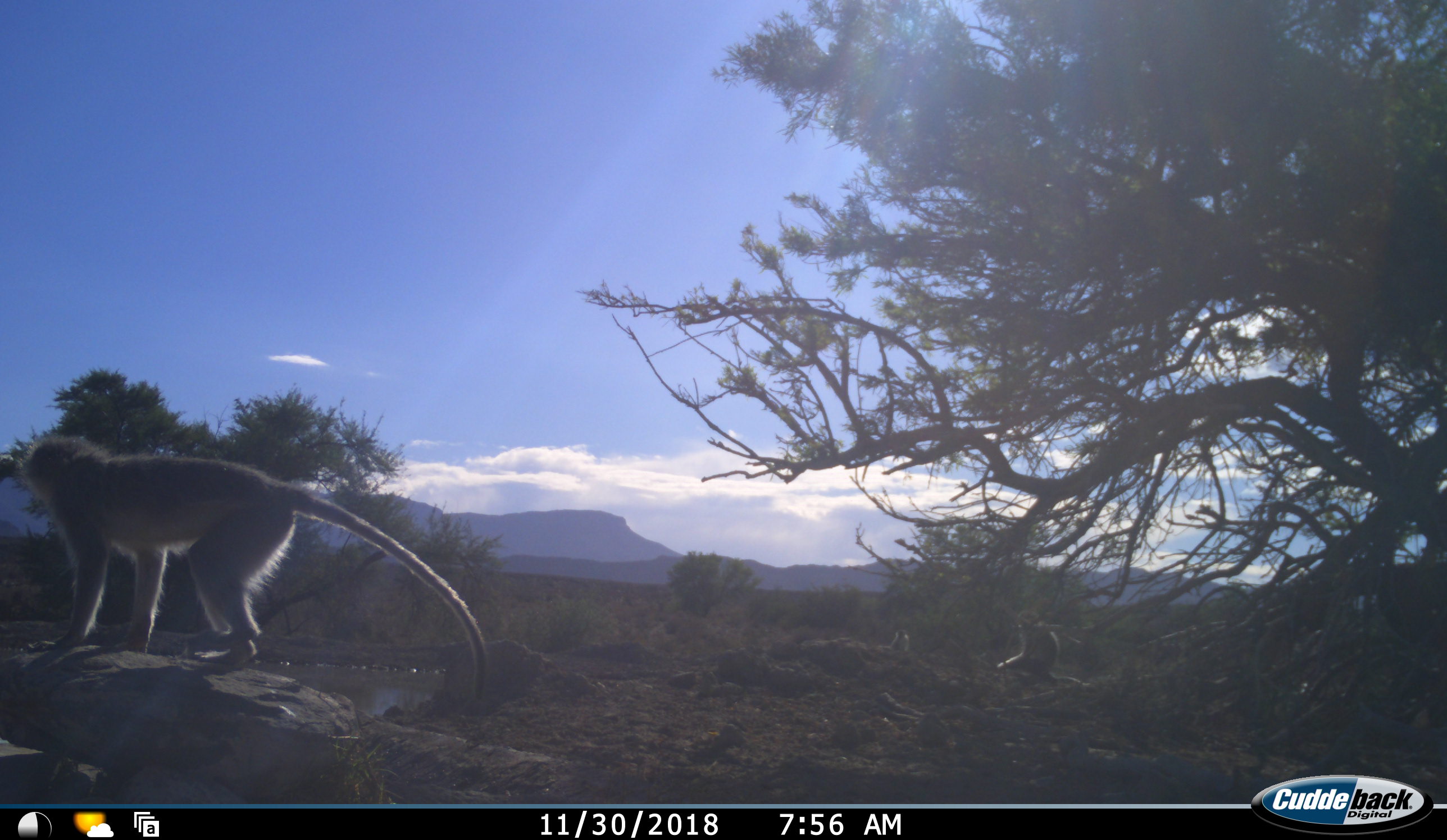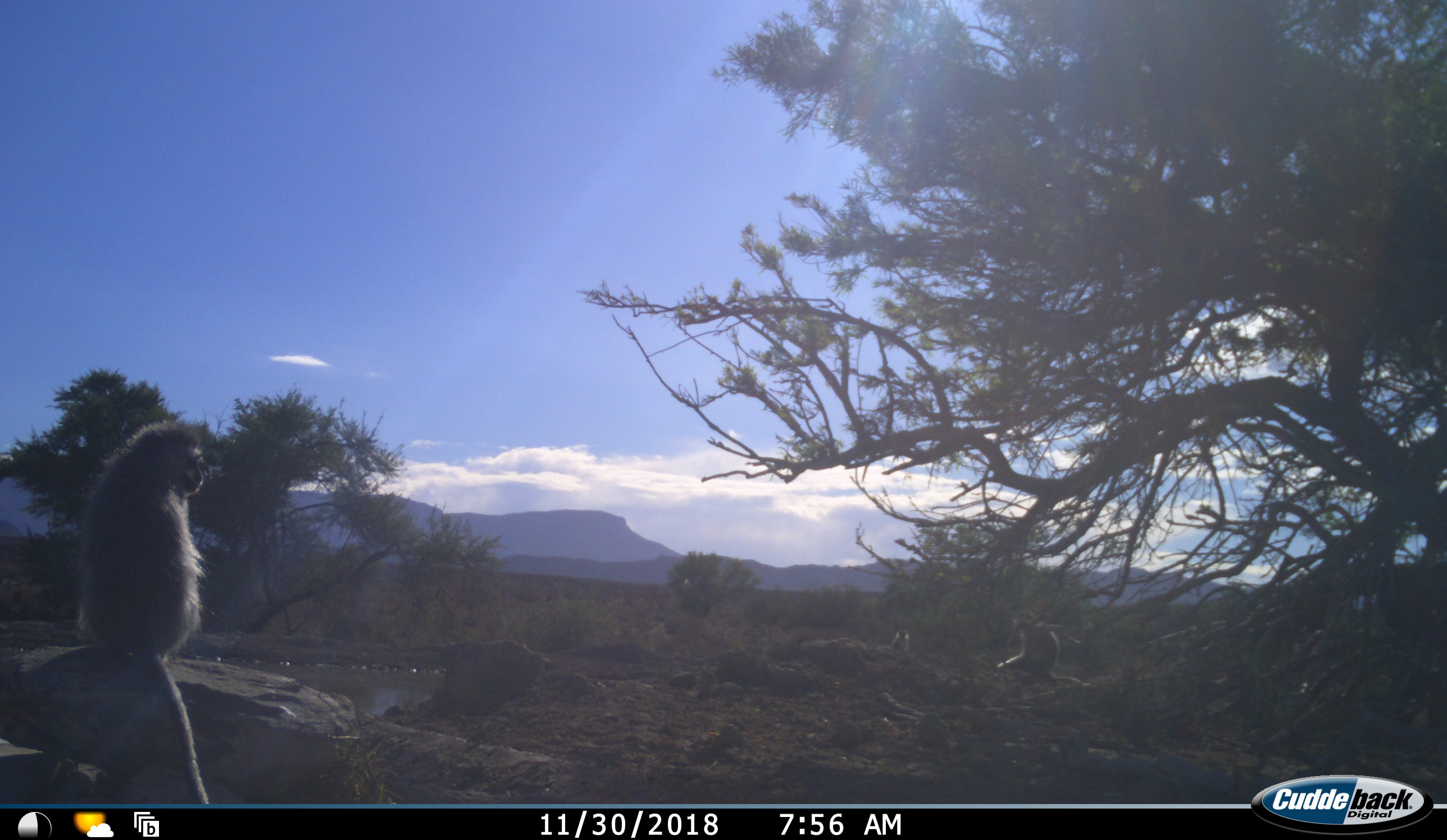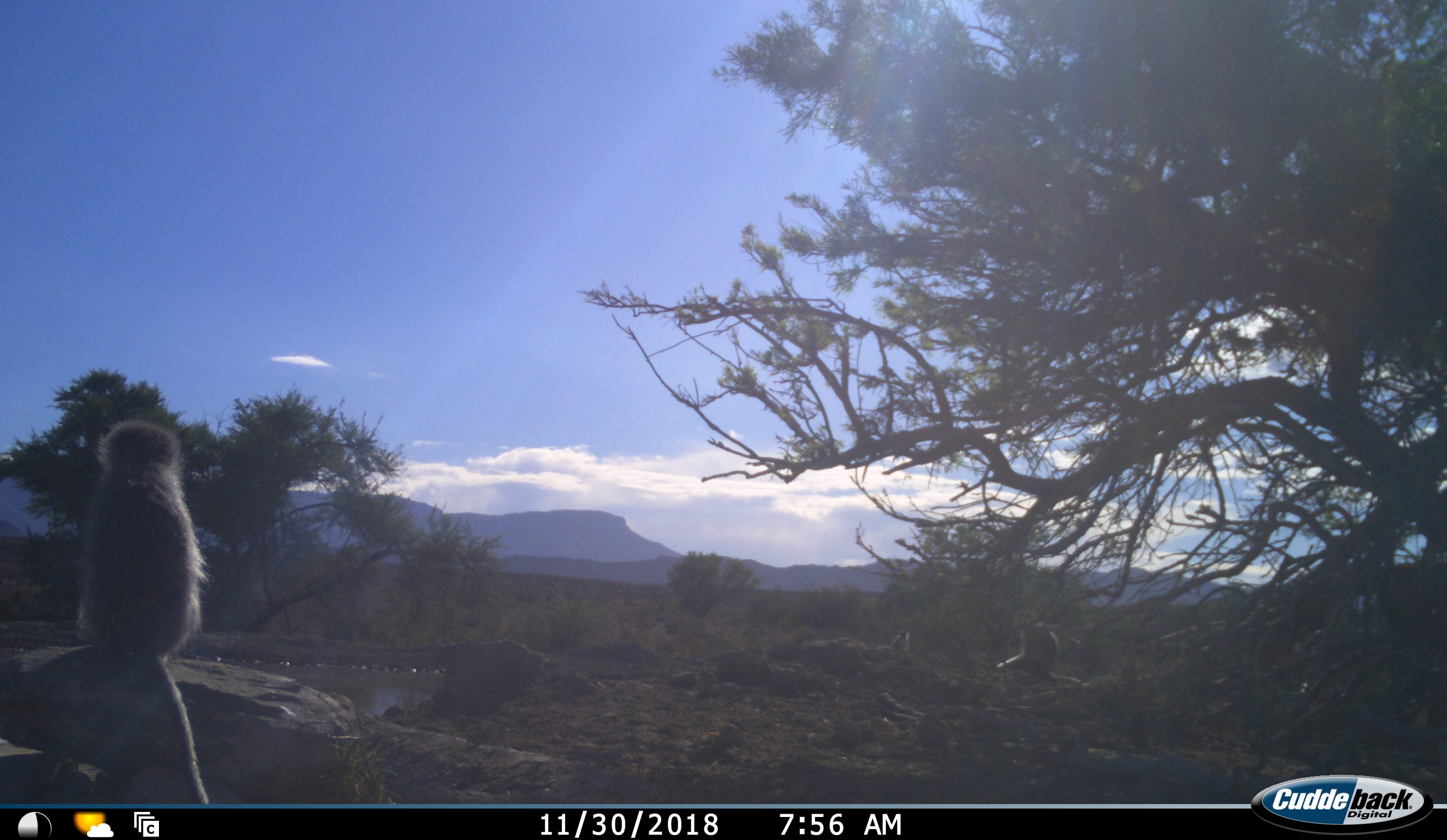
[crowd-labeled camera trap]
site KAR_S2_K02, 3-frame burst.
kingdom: Animalia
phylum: Chordata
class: Mammalia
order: Primates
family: Cercopithecidae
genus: Chlorocebus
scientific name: Chlorocebus pygerythrus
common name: vervet monkey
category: monkeyvervet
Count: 3.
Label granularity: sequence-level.